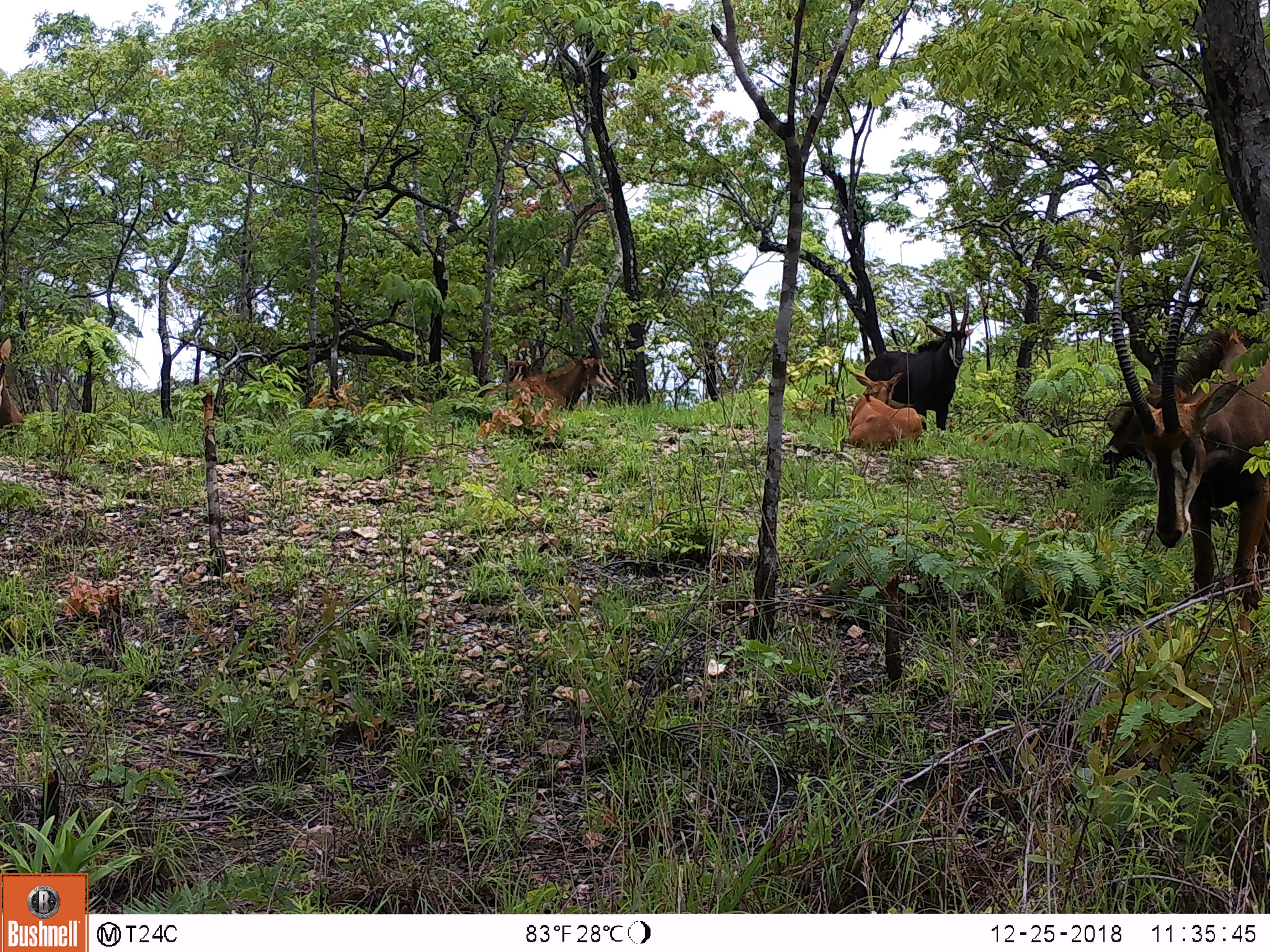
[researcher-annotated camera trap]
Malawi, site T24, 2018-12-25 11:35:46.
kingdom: Animalia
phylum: Chordata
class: Mammalia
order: Artiodactyla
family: Bovidae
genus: Hippotragus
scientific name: Hippotragus niger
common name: sable antelope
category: sable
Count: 6.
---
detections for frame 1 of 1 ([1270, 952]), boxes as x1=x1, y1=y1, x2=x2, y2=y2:
sable: x1=1094, y1=238, x2=1268, y2=613; x1=1081, y1=322, x2=1253, y2=464; x1=485, y1=320, x2=628, y2=421; x1=860, y1=290, x2=985, y2=399; x1=835, y1=375, x2=934, y2=461; x1=0, y1=330, x2=37, y2=449